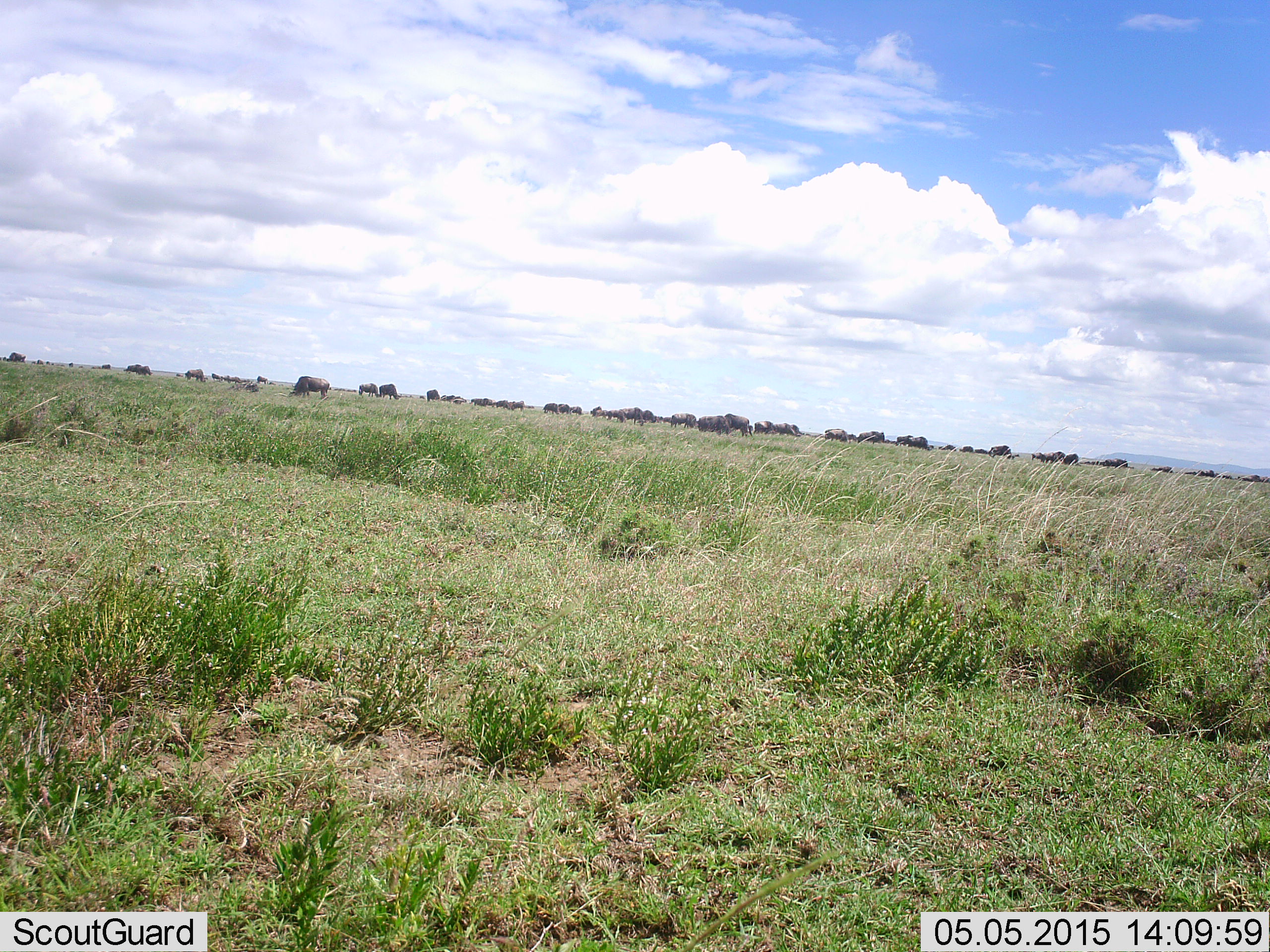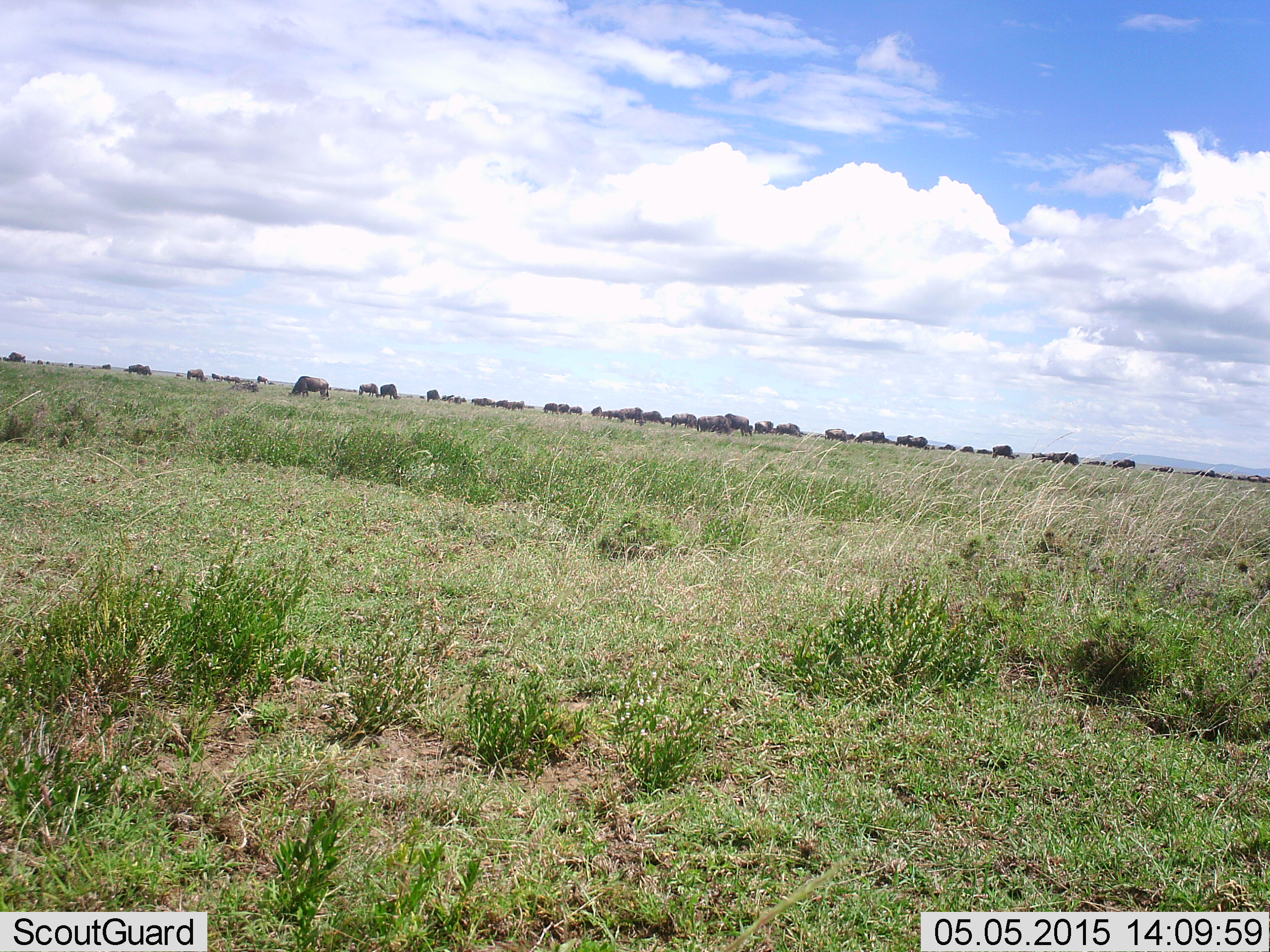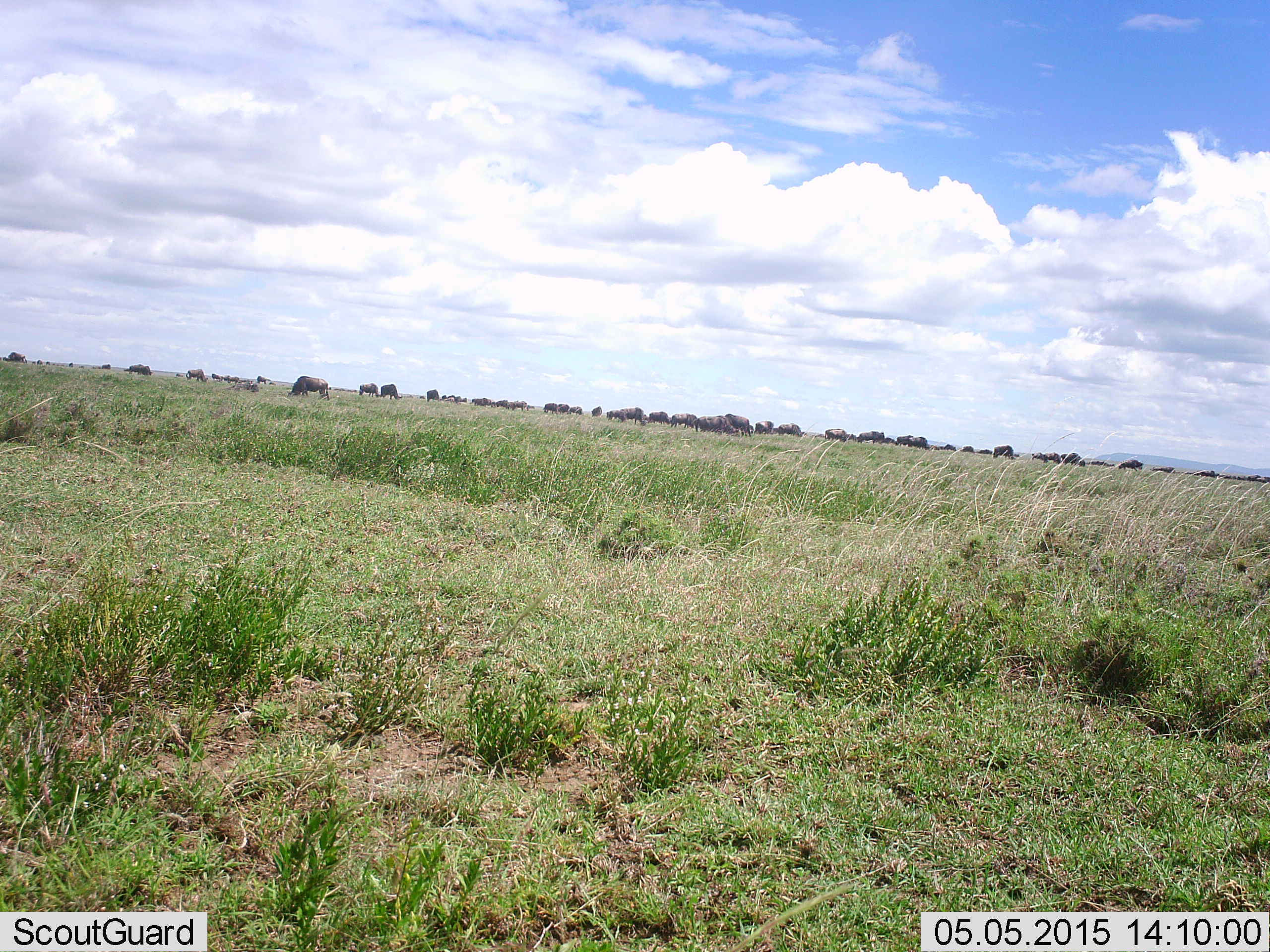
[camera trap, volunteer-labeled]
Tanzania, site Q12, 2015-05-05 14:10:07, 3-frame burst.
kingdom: Animalia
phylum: Chordata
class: Mammalia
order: Artiodactyla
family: Bovidae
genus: Connochaetes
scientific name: Connochaetes taurinus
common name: blue wildebeest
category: wildebeest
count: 11-50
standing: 50%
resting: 0%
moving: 60%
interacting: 10%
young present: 0%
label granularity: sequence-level